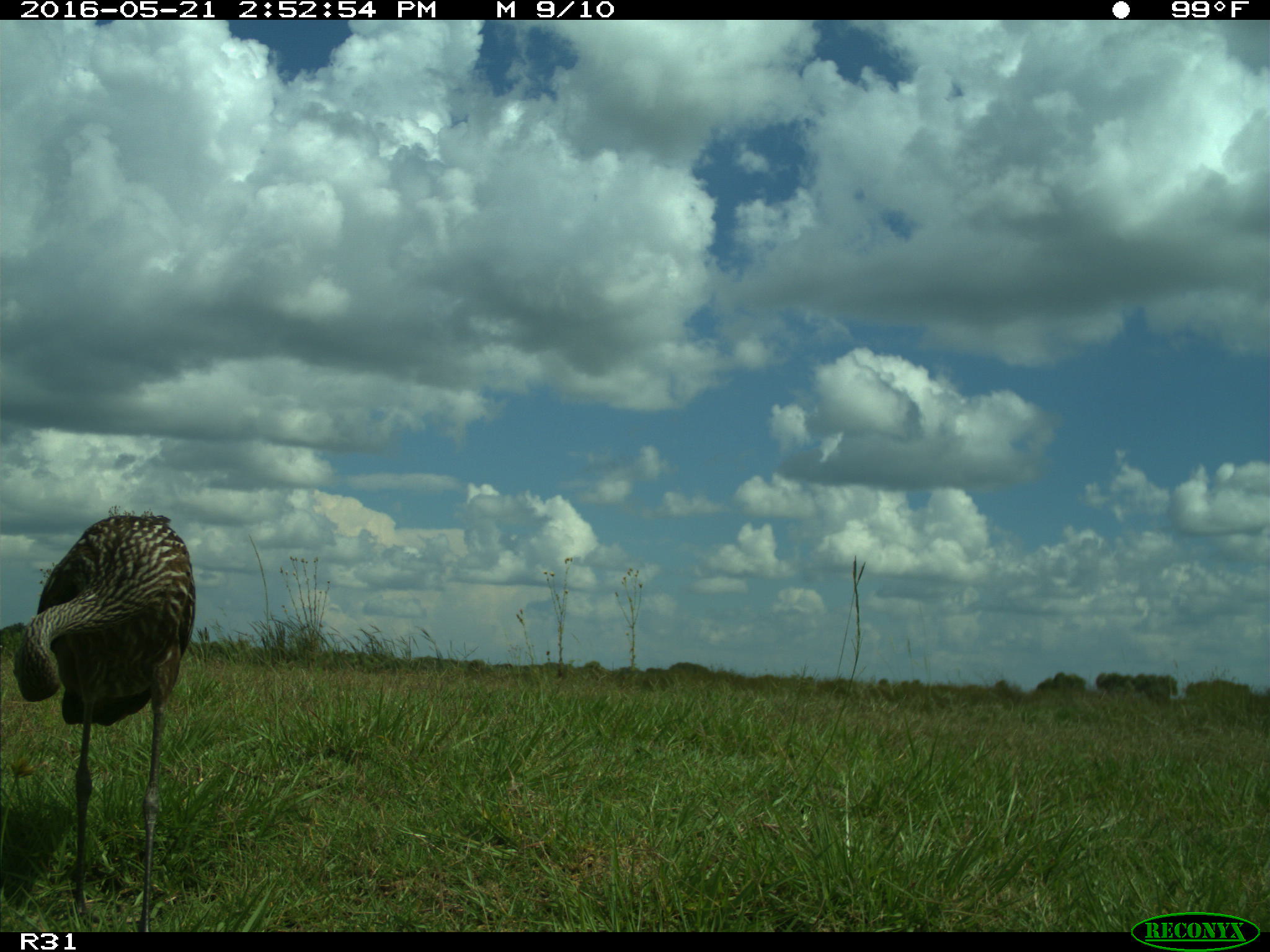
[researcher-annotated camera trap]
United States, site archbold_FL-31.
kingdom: Animalia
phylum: Chordata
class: Aves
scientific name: Aves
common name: birds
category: unidentified bird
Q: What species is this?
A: Unidentified bird (birds) (Aves).